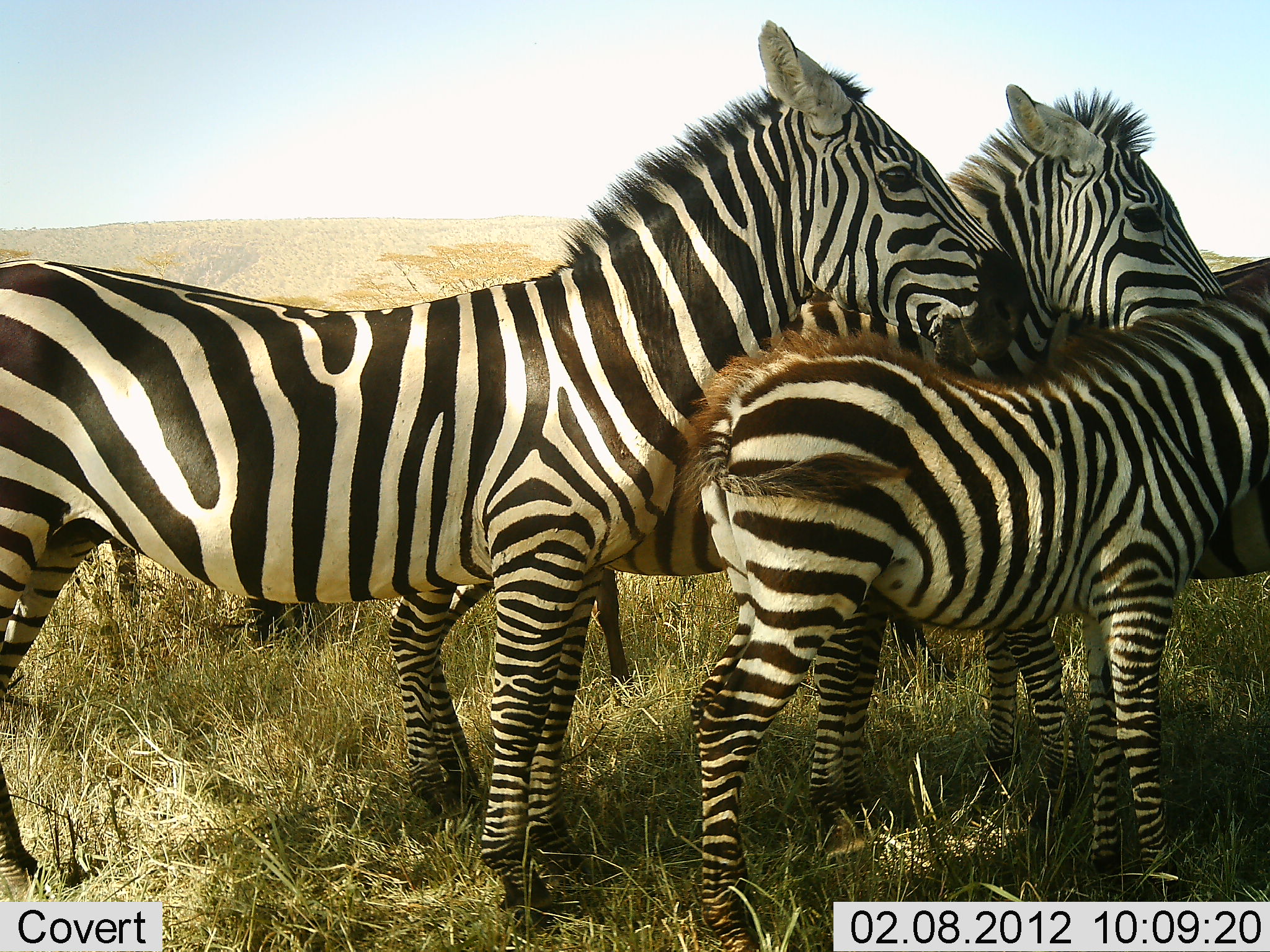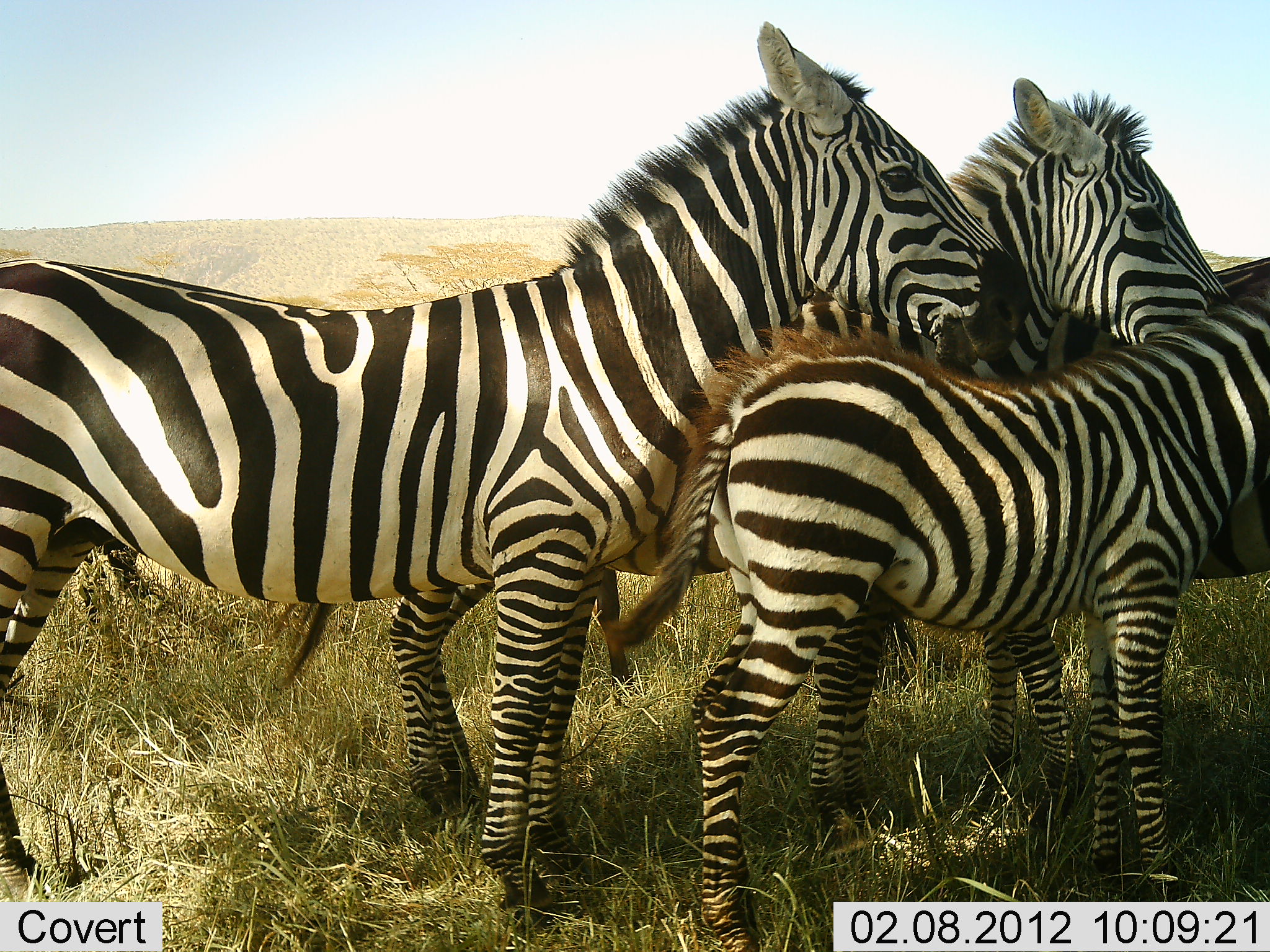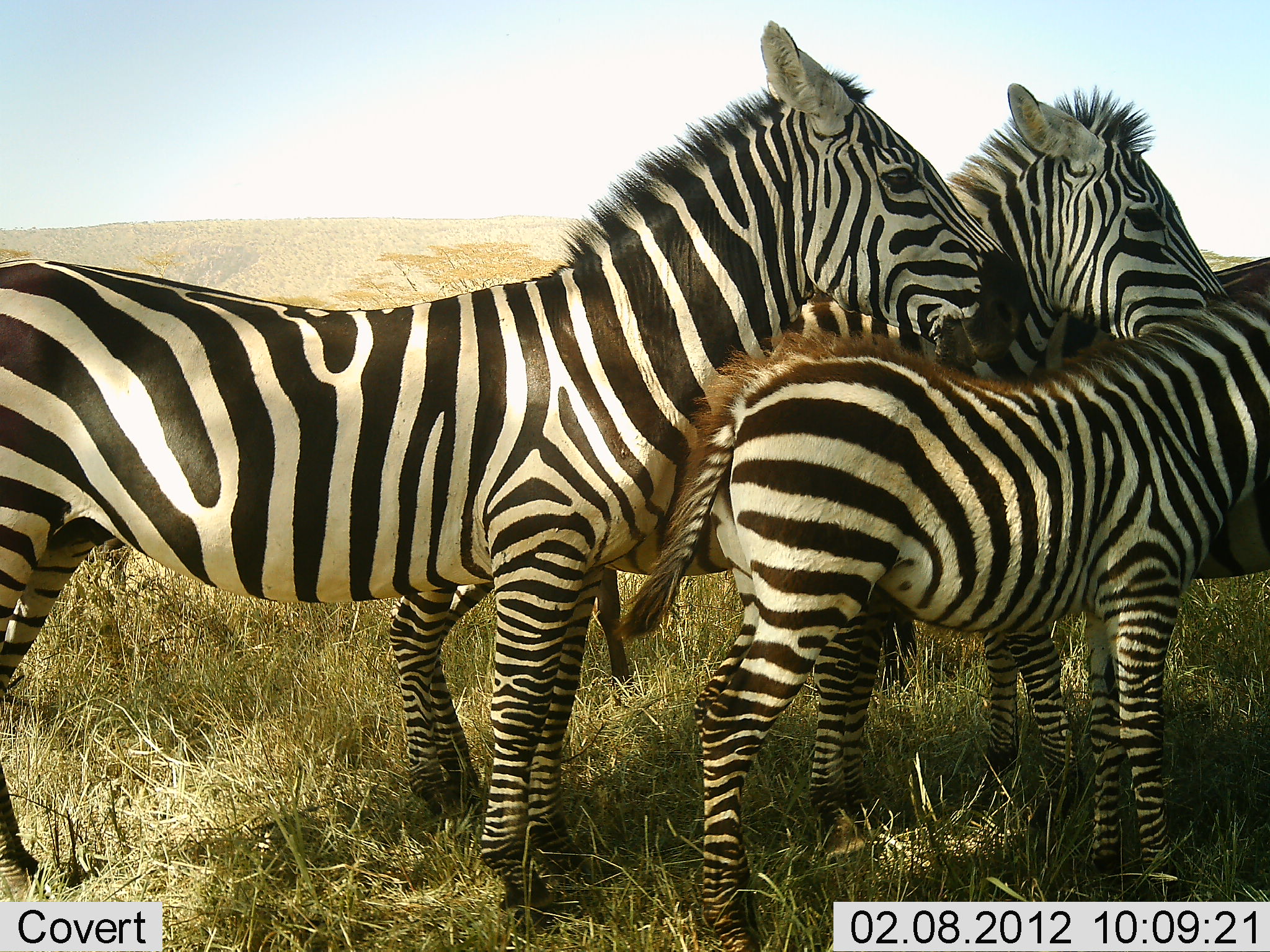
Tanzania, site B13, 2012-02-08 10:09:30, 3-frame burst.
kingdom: Animalia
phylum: Chordata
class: Mammalia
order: Perissodactyla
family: Equidae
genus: Equus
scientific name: Equus quagga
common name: plains zebra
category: zebra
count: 5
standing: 94%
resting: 6%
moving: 0%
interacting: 12%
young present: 94%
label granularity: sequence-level